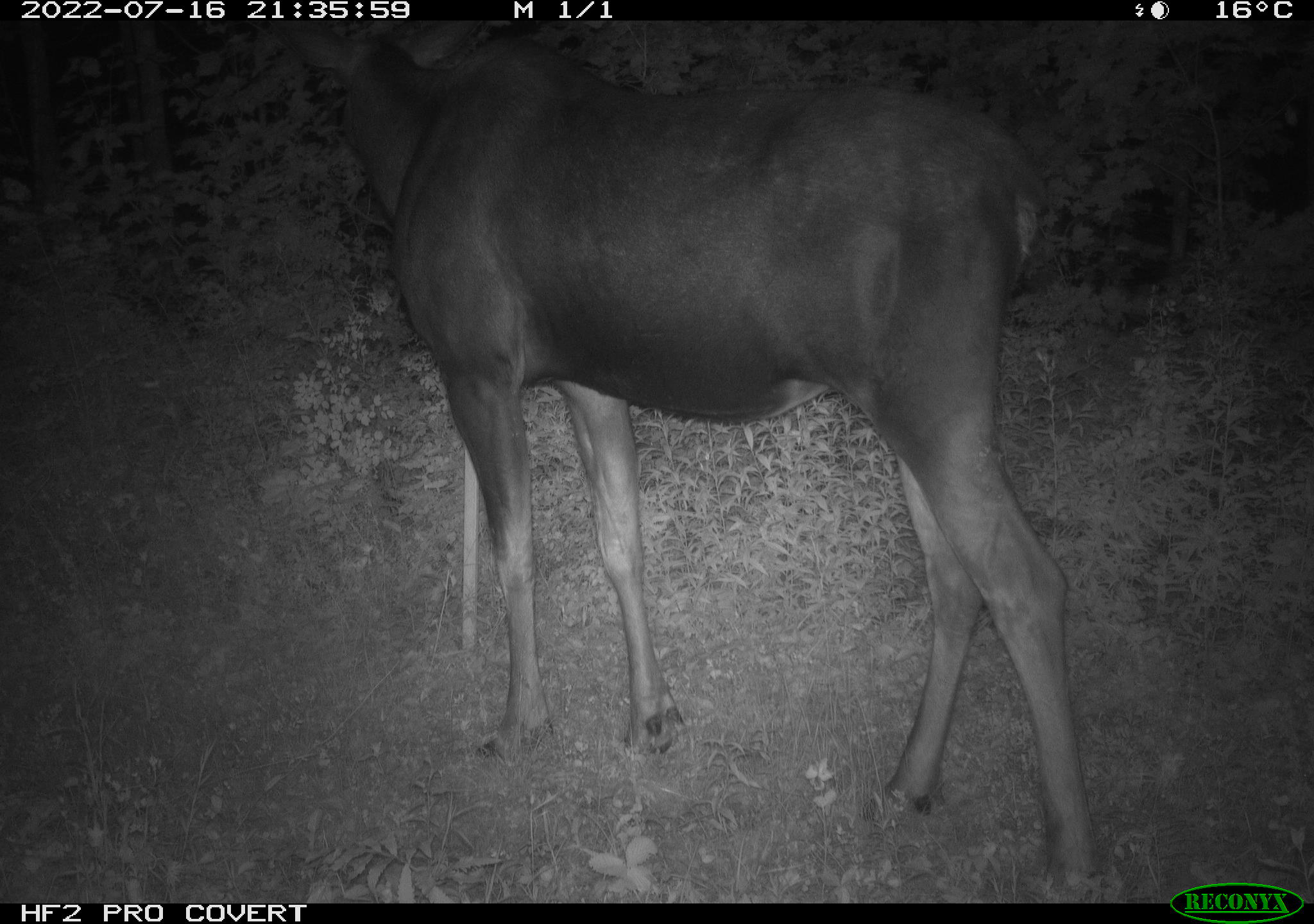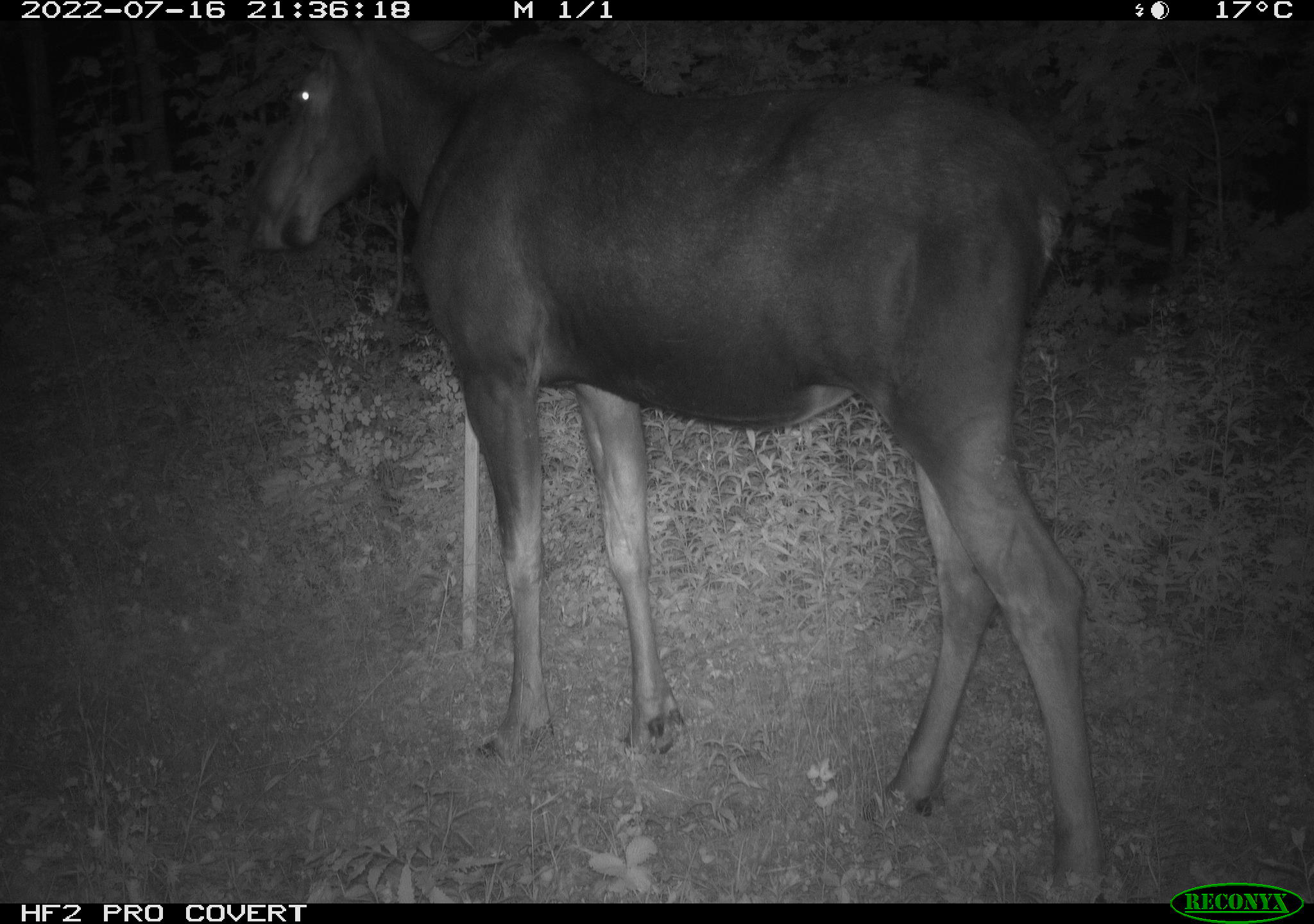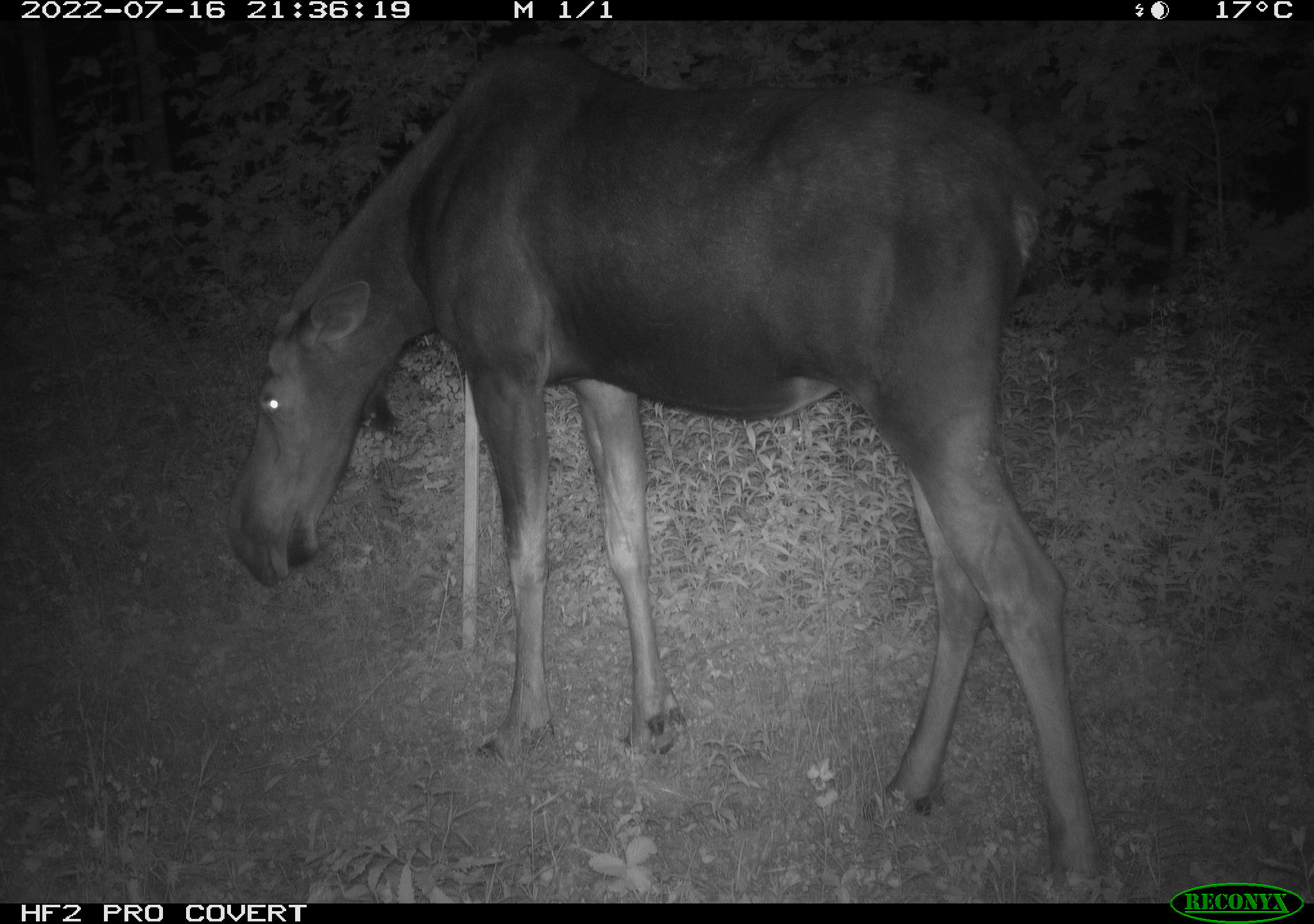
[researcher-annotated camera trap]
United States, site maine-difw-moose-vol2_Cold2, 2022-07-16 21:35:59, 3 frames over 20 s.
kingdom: Animalia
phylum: Chordata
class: Mammalia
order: Artiodactyla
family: Cervidae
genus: Alces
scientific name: Alces alces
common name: moose